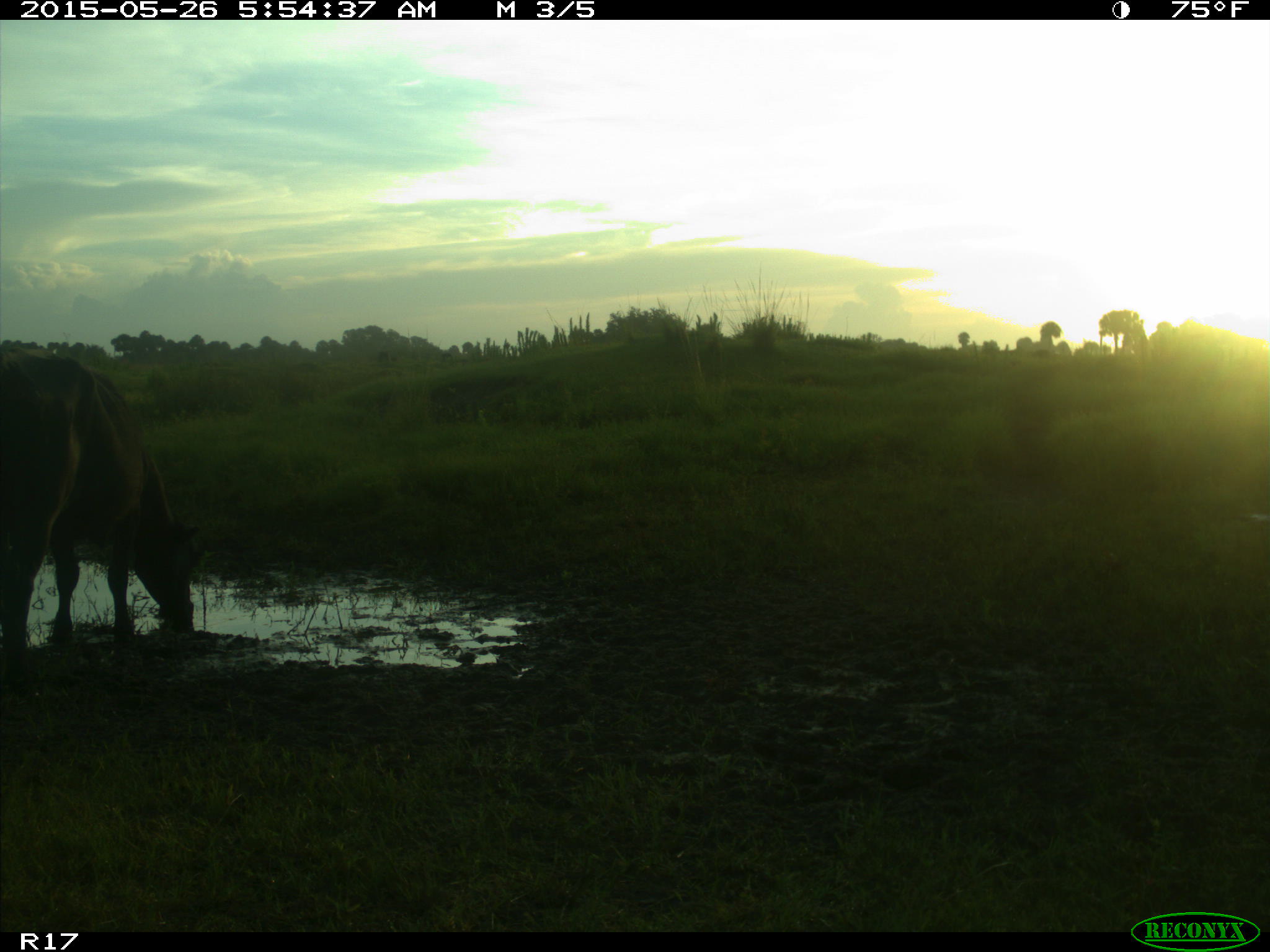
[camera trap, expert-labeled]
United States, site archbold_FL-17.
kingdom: Animalia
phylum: Chordata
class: Mammalia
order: Artiodactyla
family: Bovidae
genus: Bos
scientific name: Bos taurus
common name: domestic cow